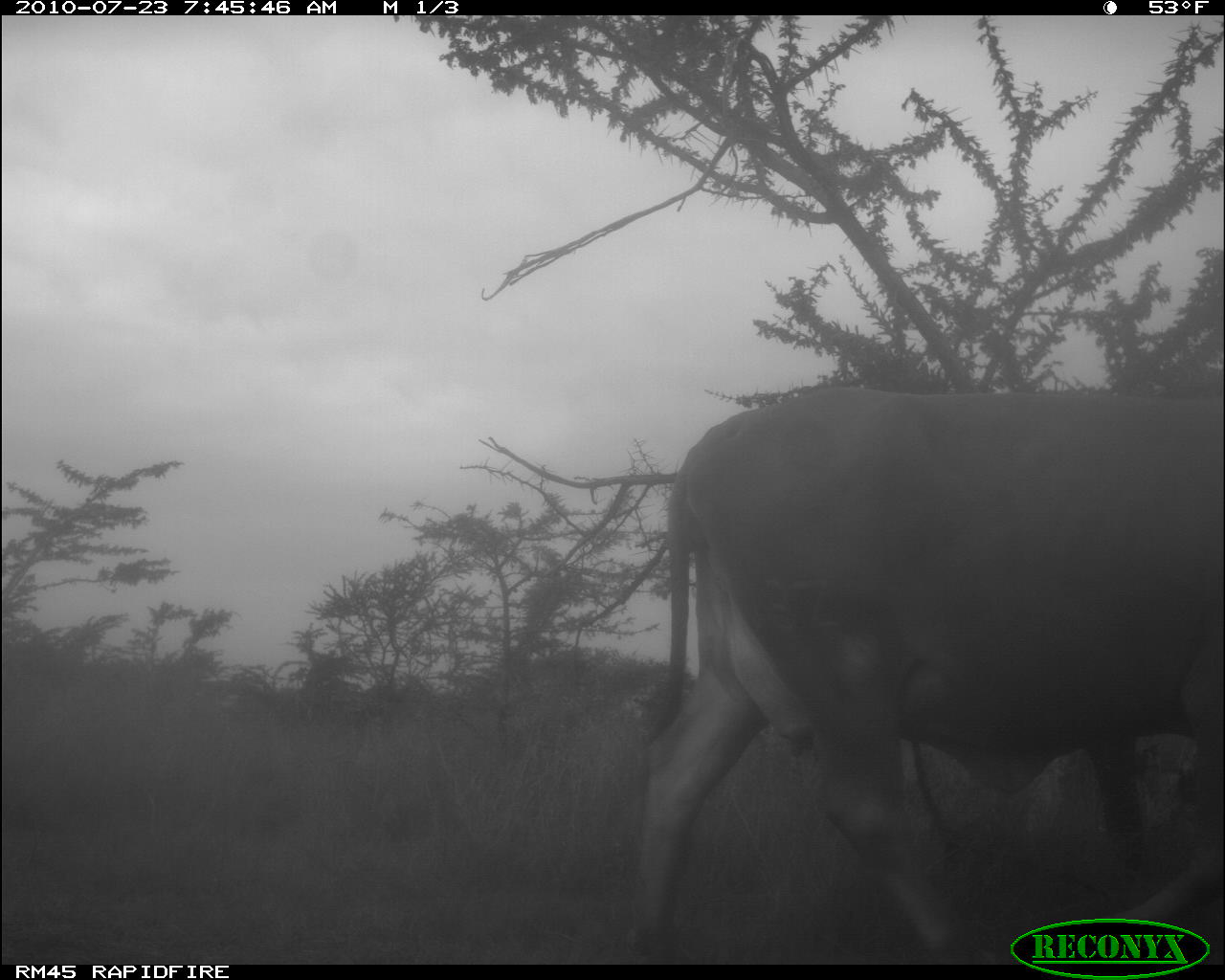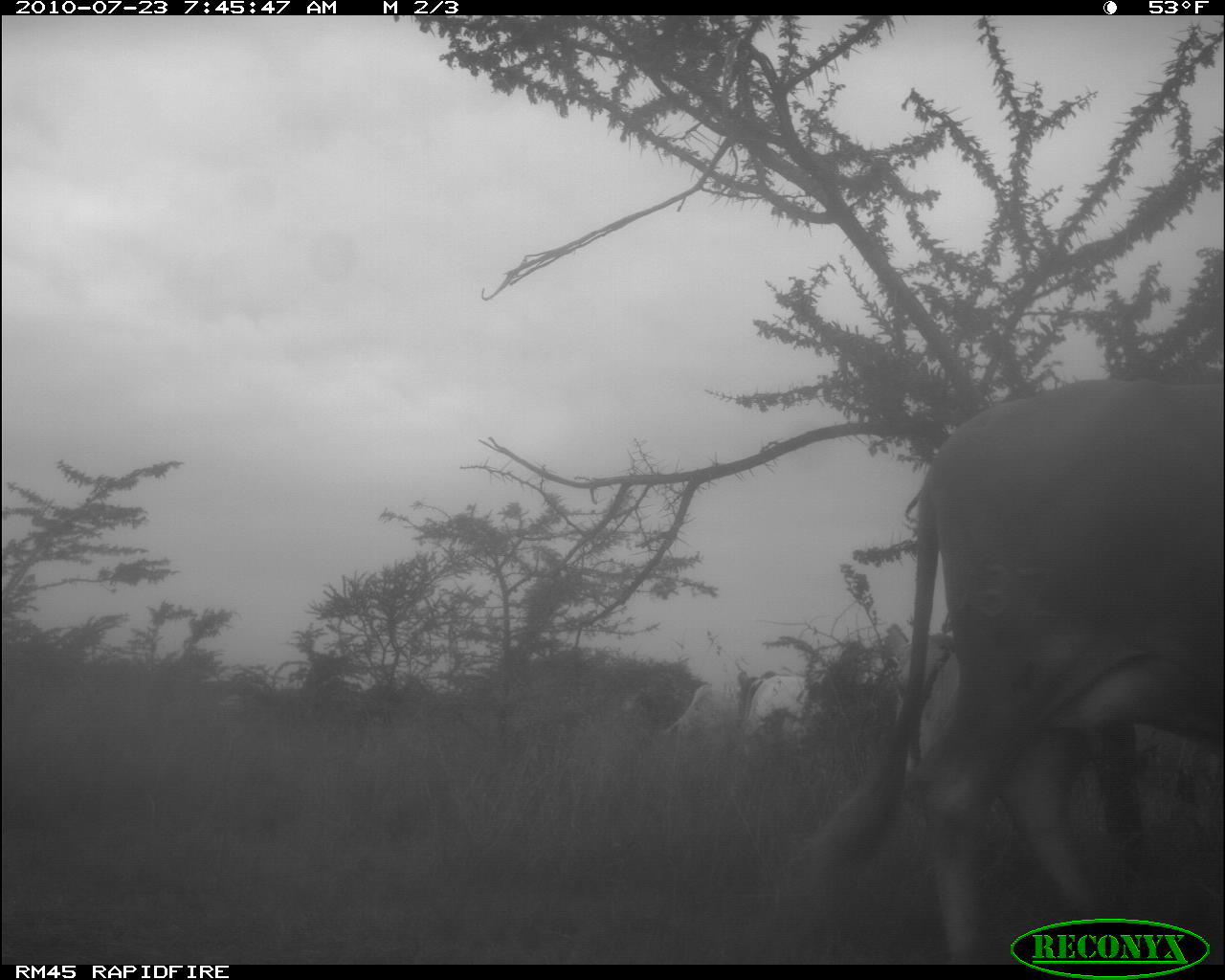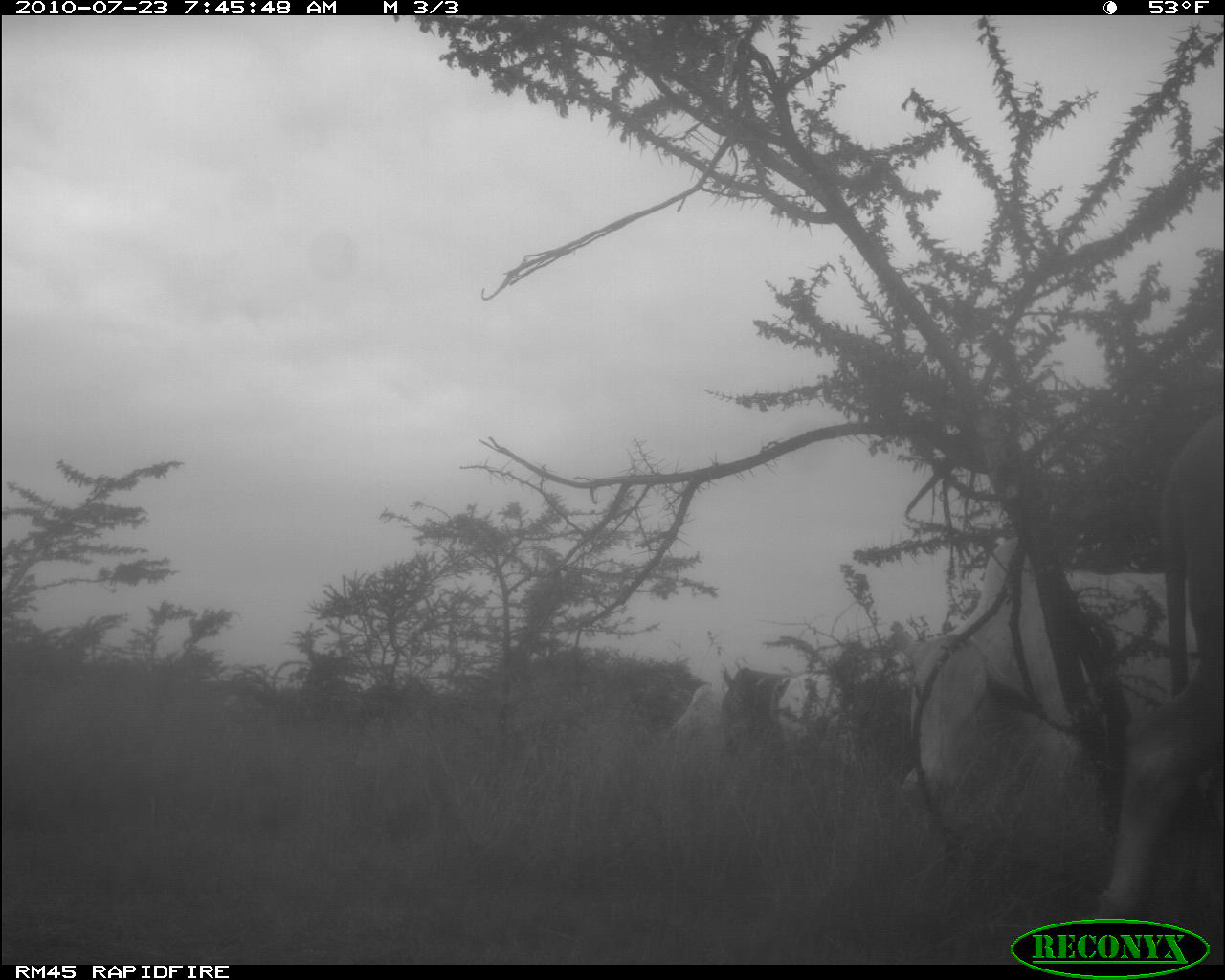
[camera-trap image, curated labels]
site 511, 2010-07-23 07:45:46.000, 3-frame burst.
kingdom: Animalia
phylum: Chordata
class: Mammalia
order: Artiodactyla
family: Bovidae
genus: Bos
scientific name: Bos taurus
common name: domestic cattle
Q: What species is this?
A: Bos taurus (domestic cattle).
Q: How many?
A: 1.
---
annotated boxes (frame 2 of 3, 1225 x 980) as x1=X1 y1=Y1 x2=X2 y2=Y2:
bos taurus: x1=795 y1=382 x2=1225 y2=965; x1=890 y1=630 x2=1147 y2=863; x1=739 y1=675 x2=830 y2=747; x1=660 y1=684 x2=746 y2=751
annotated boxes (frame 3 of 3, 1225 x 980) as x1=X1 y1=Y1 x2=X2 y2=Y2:
bos taurus: x1=900 y1=537 x2=1187 y2=901; x1=1085 y1=413 x2=1225 y2=970; x1=720 y1=664 x2=879 y2=770; x1=663 y1=683 x2=733 y2=748